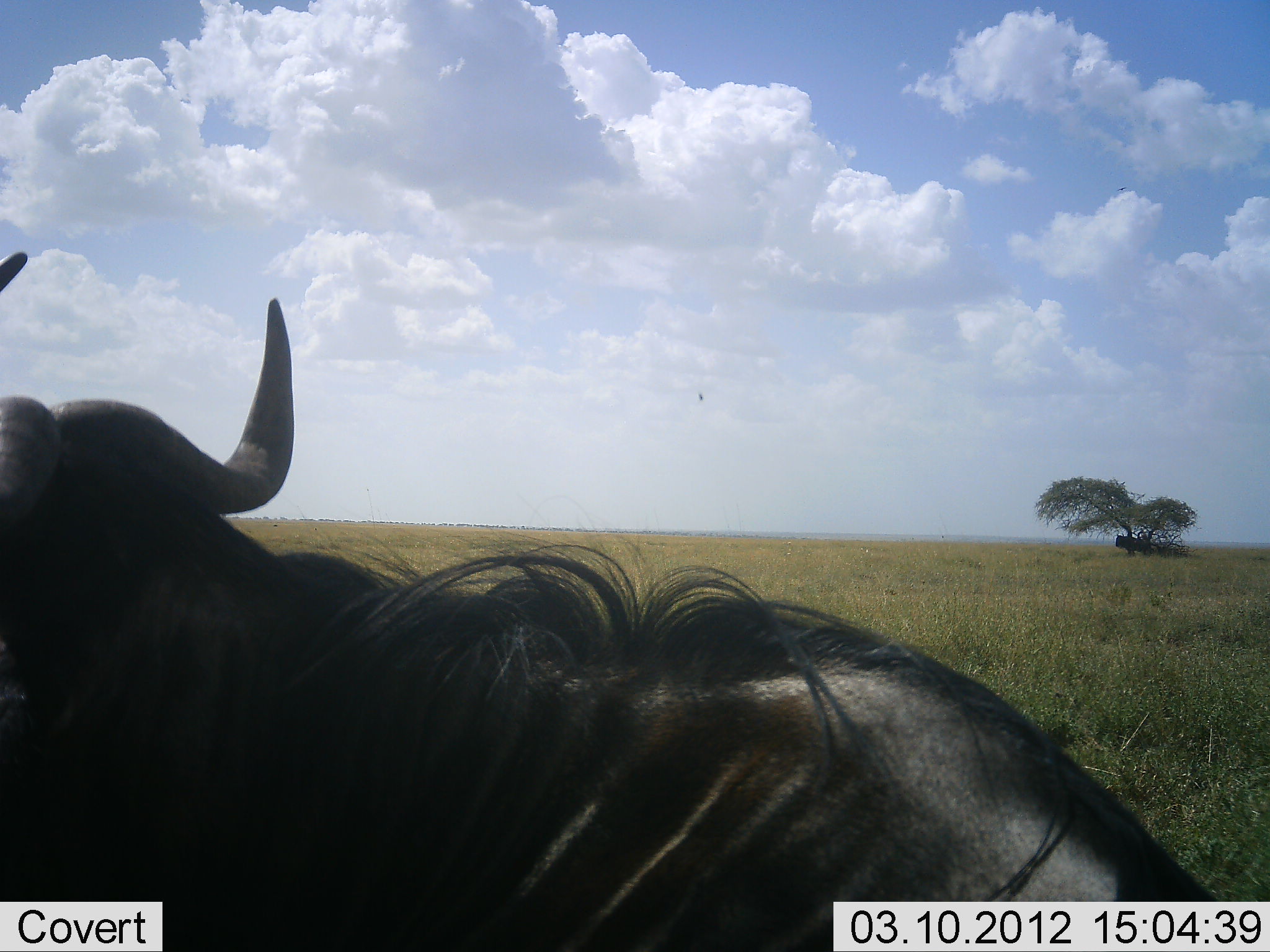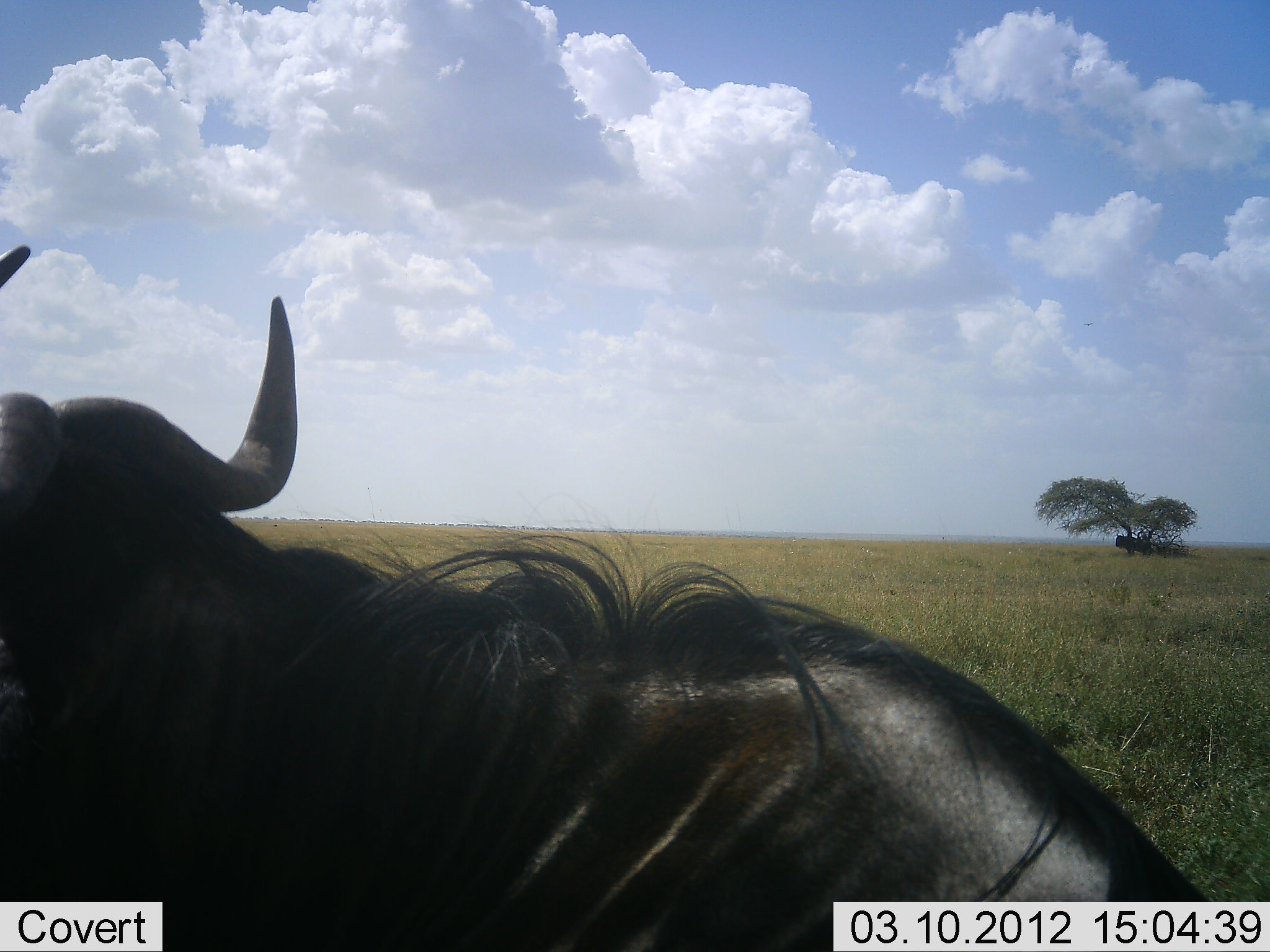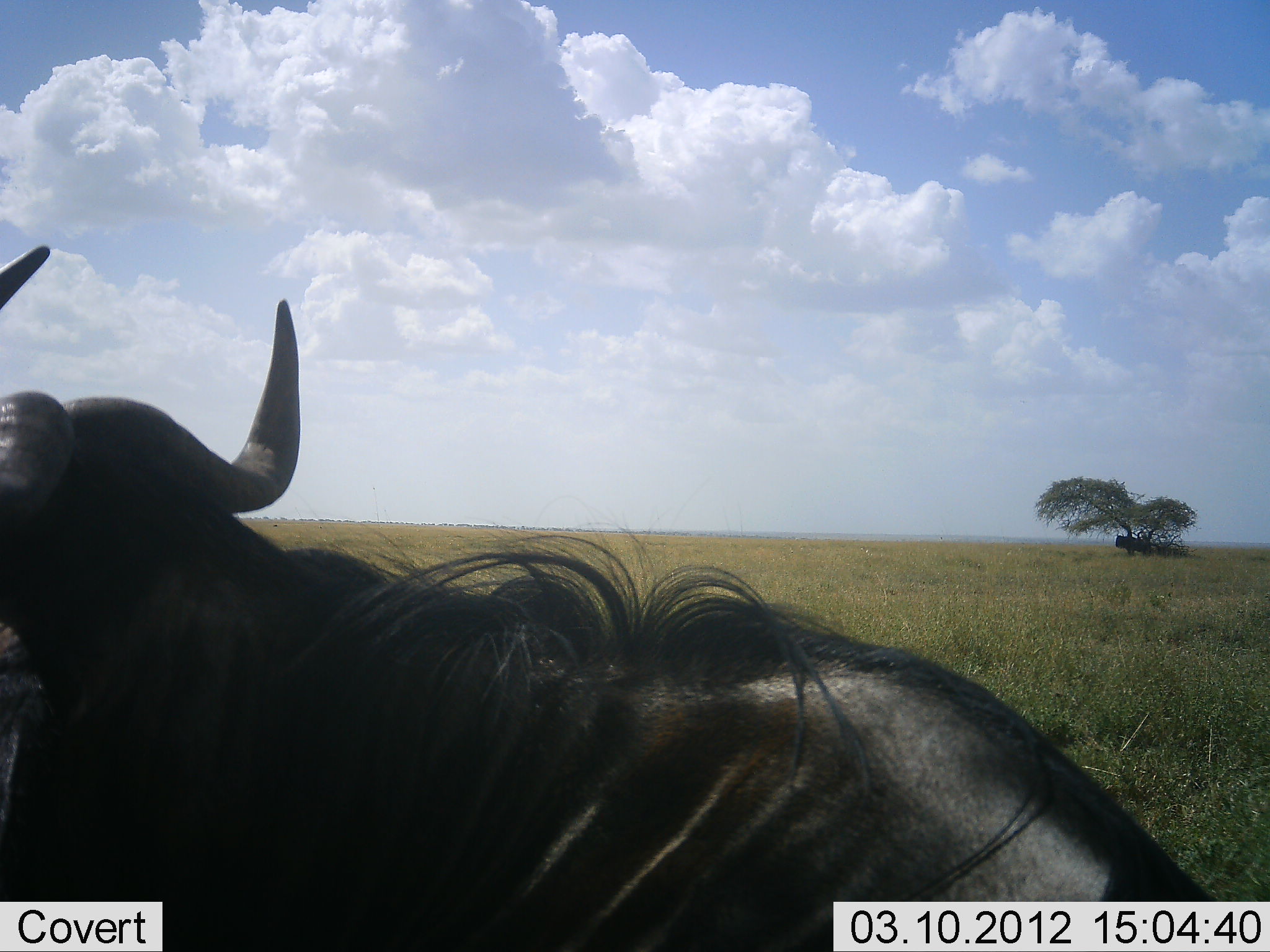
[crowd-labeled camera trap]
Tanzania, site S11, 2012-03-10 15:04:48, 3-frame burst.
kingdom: Animalia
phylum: Chordata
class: Mammalia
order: Artiodactyla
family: Bovidae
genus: Connochaetes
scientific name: Connochaetes taurinus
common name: blue wildebeest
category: wildebeest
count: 1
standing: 64%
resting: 59%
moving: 5%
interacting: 0%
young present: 0%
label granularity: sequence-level